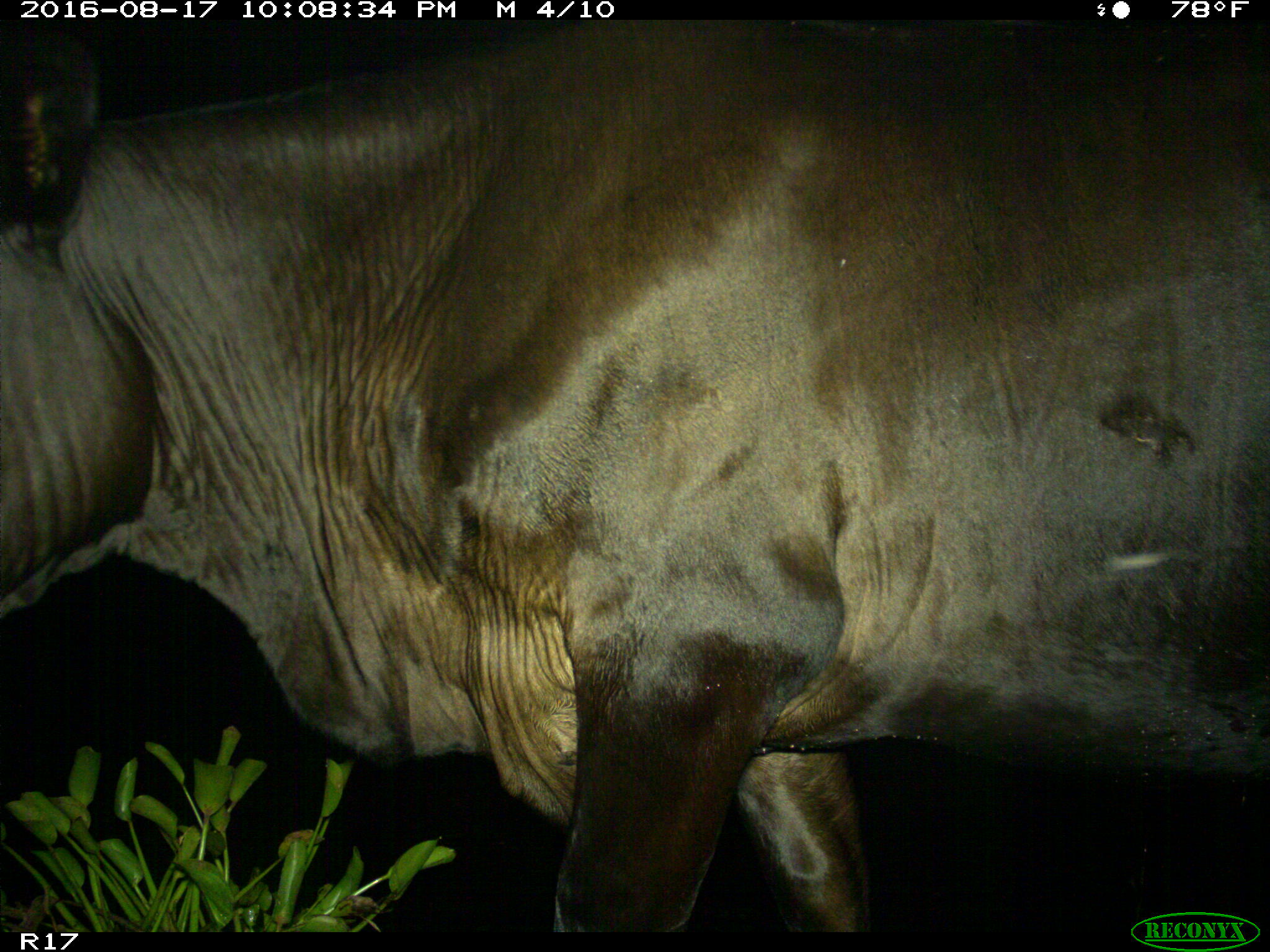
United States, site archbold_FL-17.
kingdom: Animalia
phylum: Chordata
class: Mammalia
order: Artiodactyla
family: Bovidae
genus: Bos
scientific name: Bos taurus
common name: domestic cow